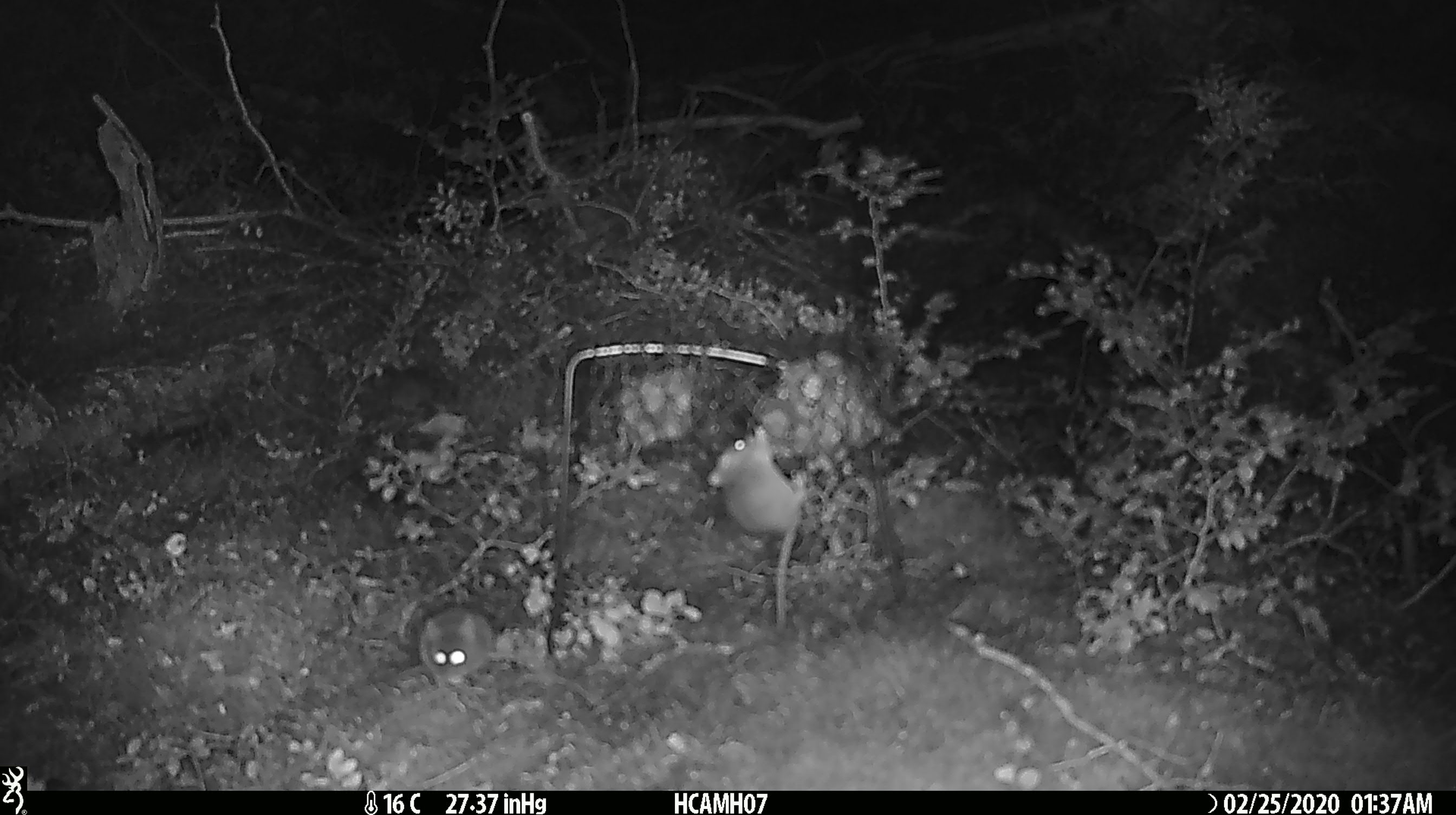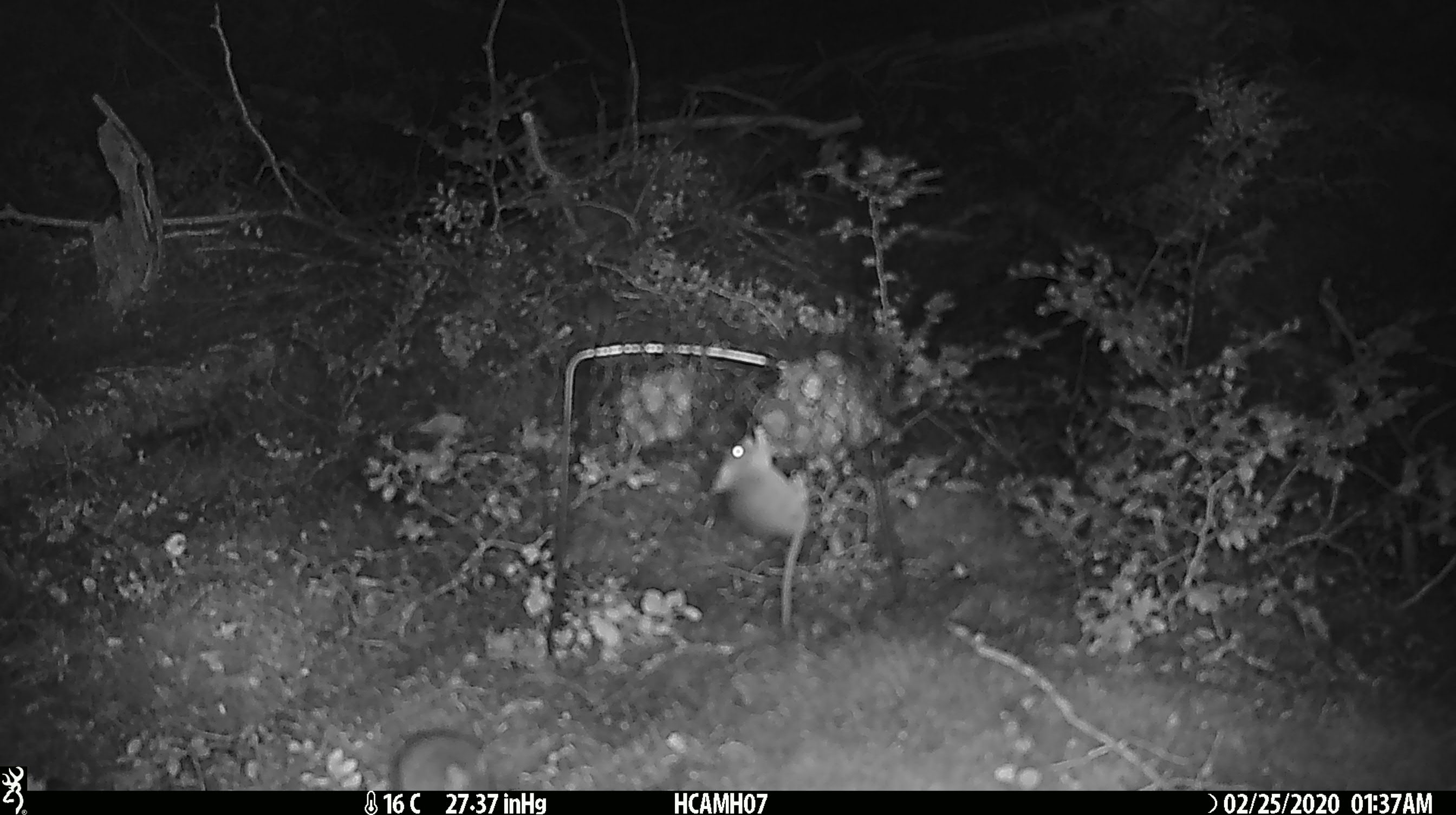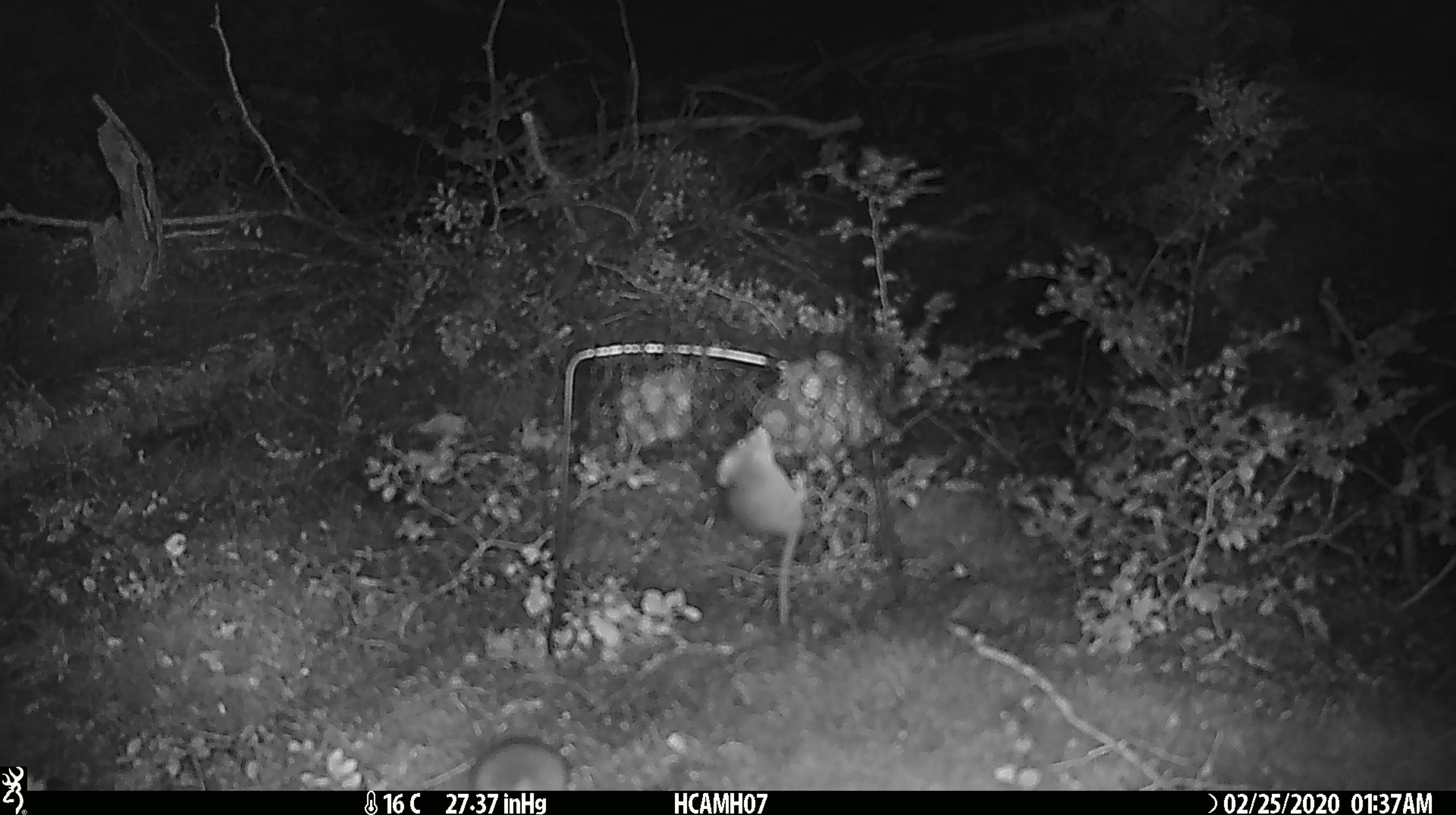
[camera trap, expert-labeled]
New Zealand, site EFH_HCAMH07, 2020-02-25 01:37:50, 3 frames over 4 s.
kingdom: Animalia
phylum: Chordata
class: Mammalia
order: Rodentia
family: Muridae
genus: Mus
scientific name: Mus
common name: mouse